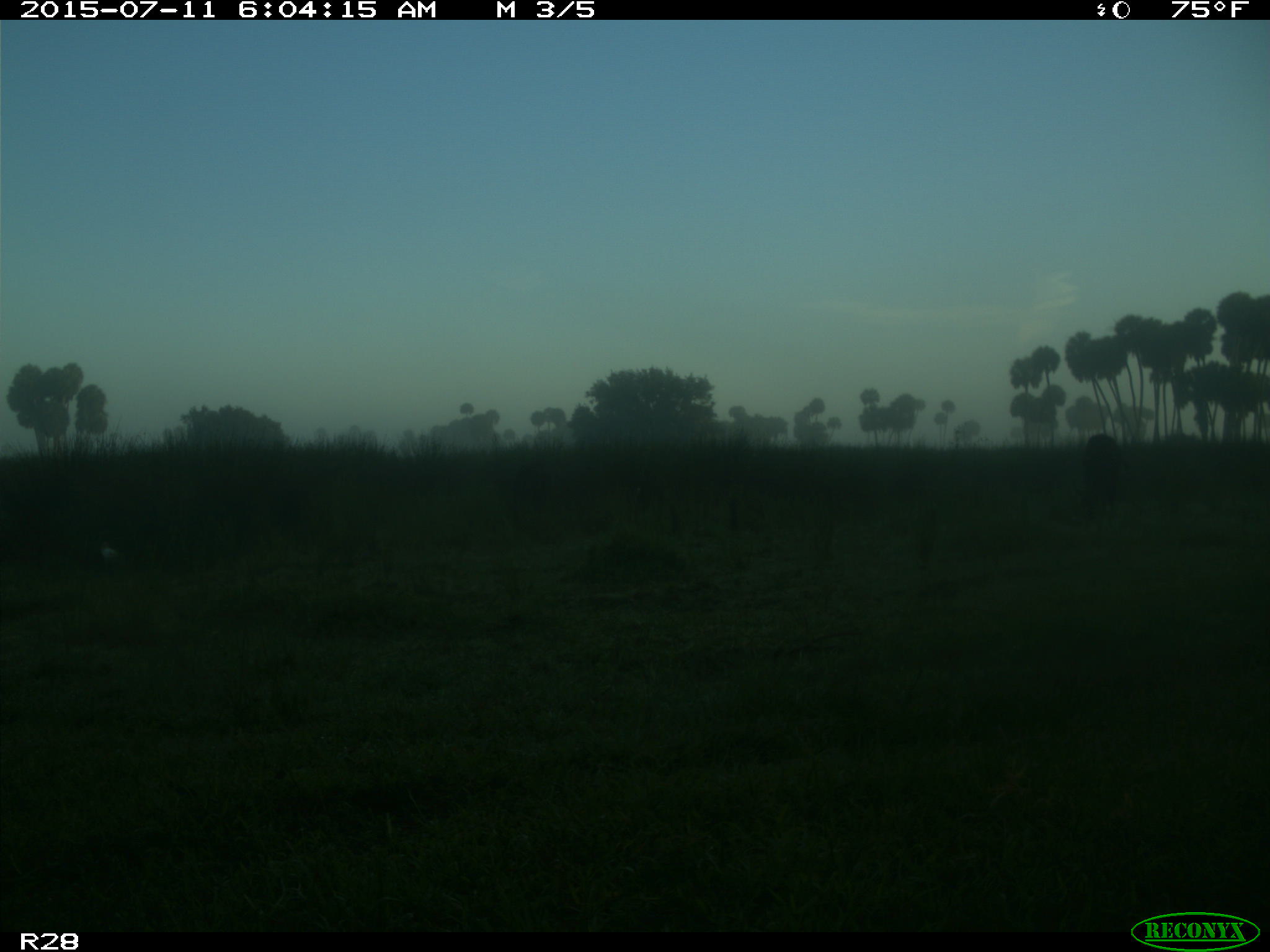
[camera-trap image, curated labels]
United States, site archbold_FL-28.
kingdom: Animalia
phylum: Chordata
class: Mammalia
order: Artiodactyla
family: Bovidae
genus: Bos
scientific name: Bos taurus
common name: domestic cow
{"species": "Bos taurus (domestic cow)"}